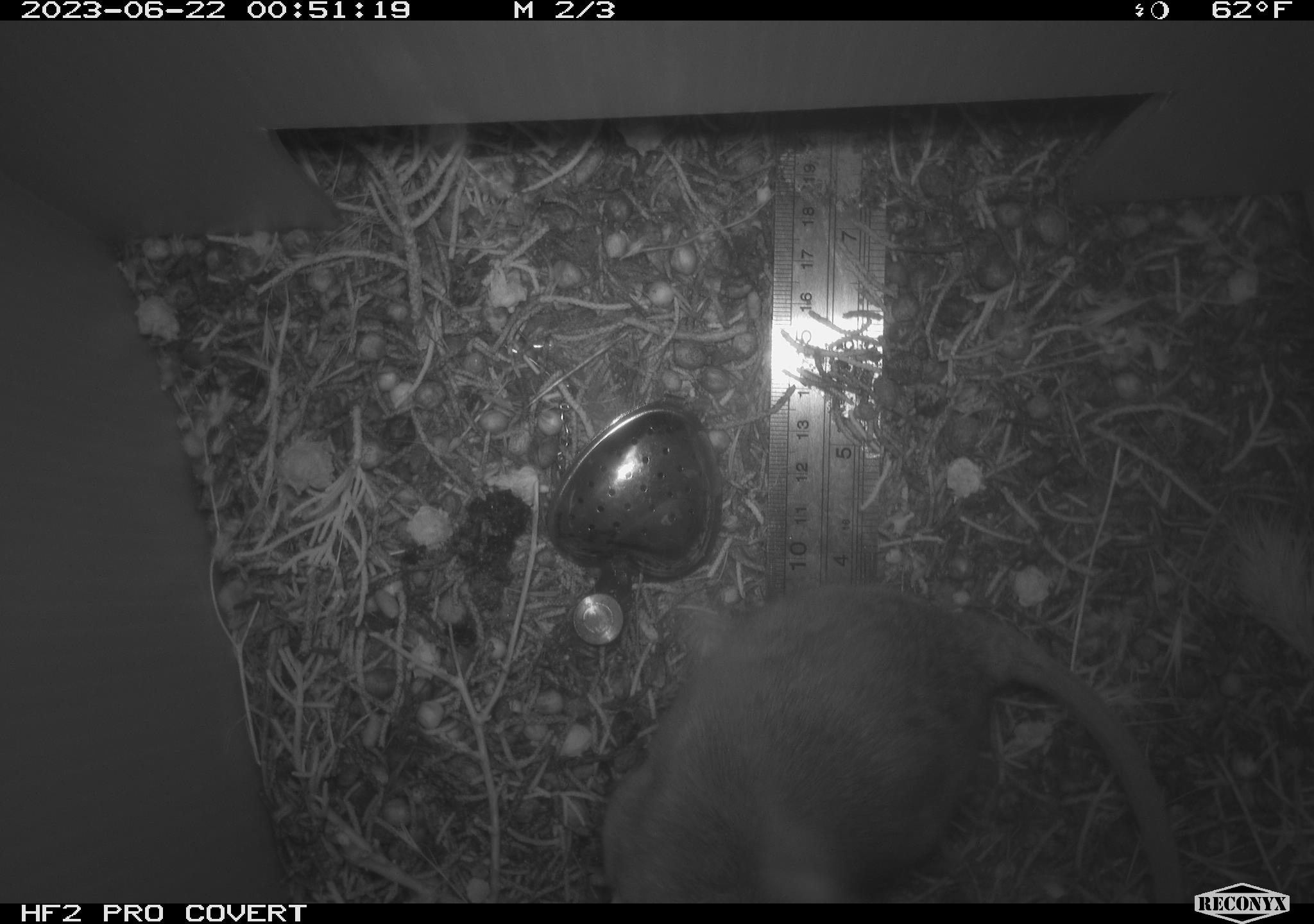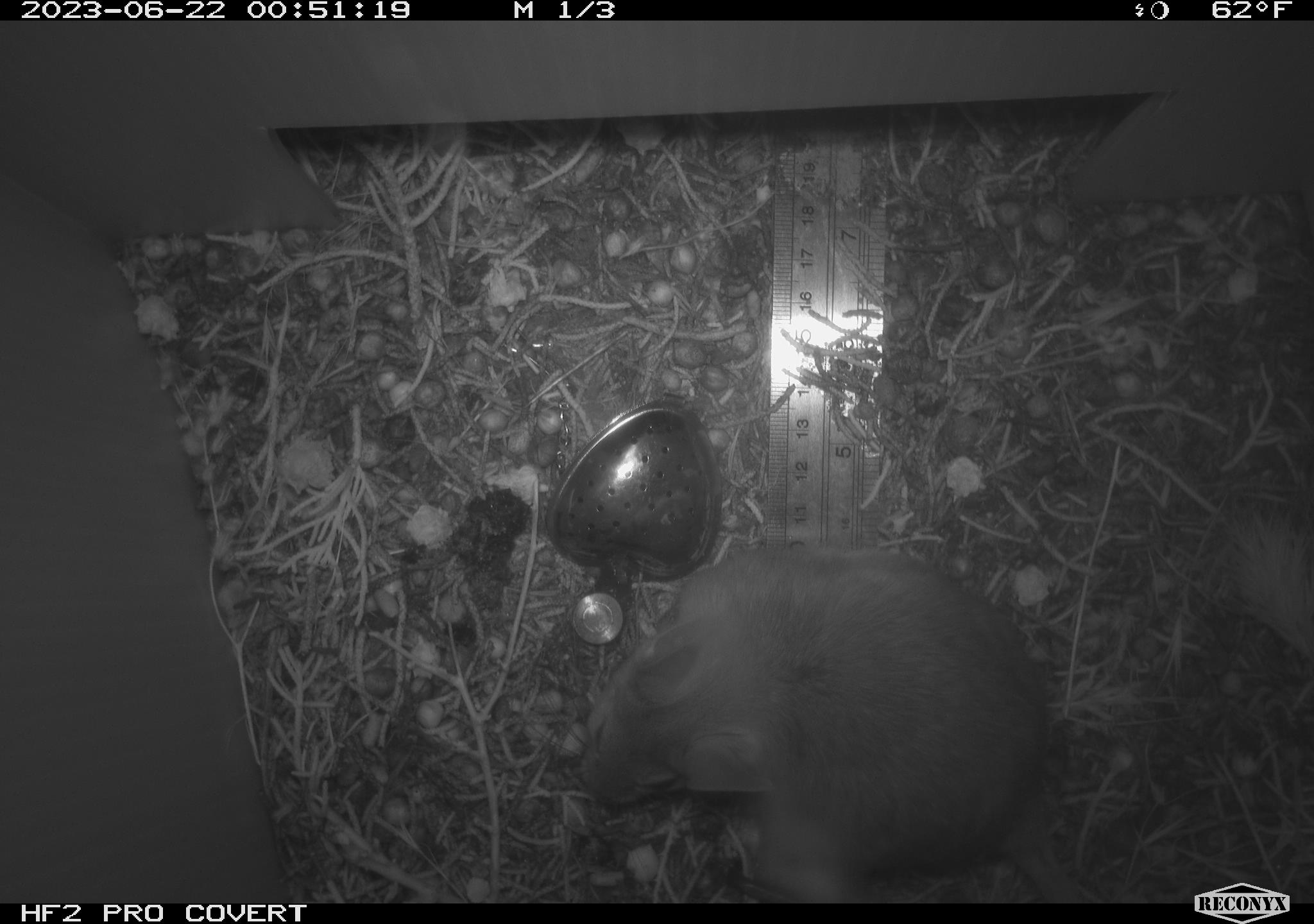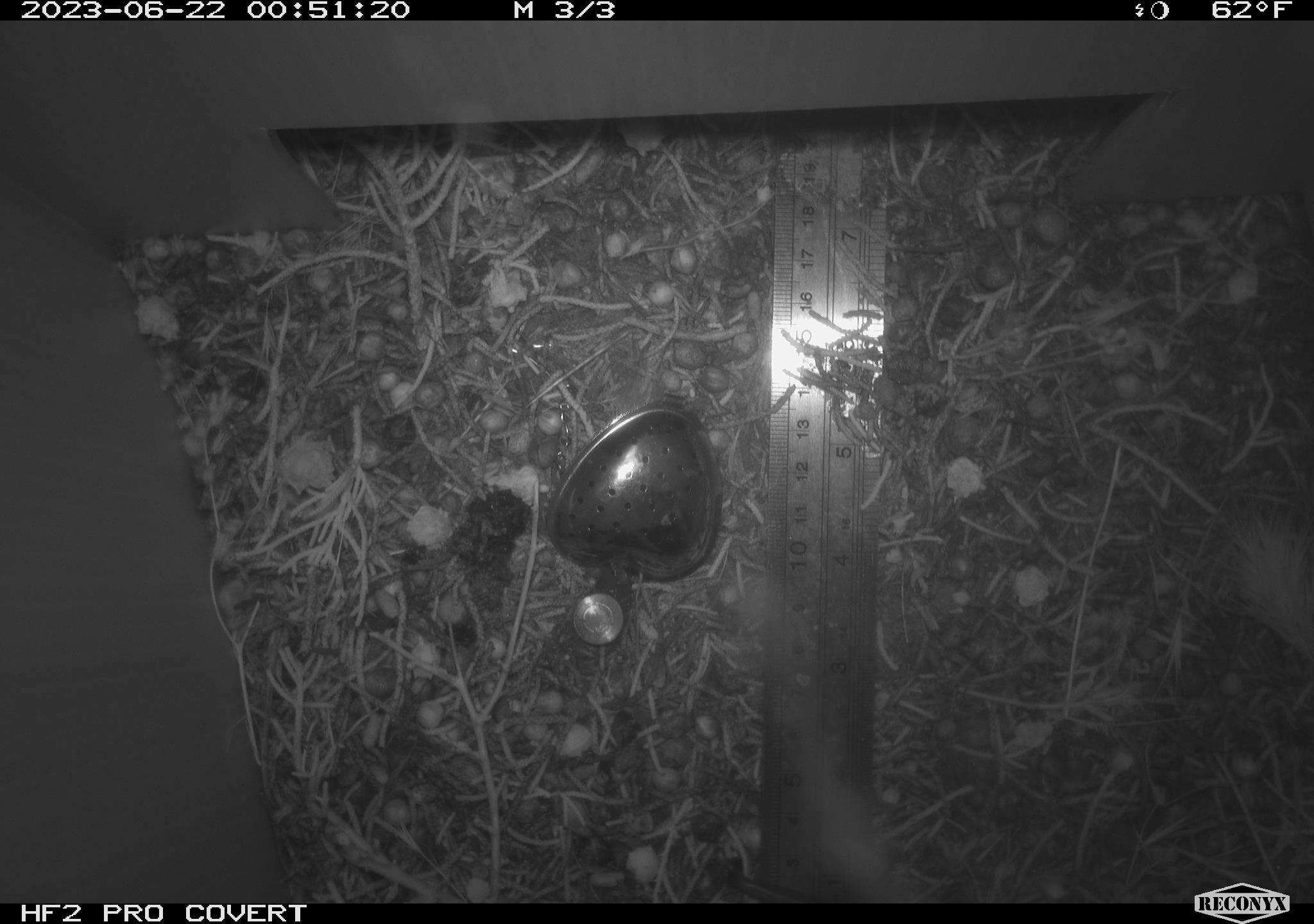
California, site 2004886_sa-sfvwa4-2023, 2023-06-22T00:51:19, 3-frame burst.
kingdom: Animalia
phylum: Chordata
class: Mammalia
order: Rodentia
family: Cricetidae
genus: Neotoma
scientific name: Neotoma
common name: pack rat or woodrat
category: neotoma species